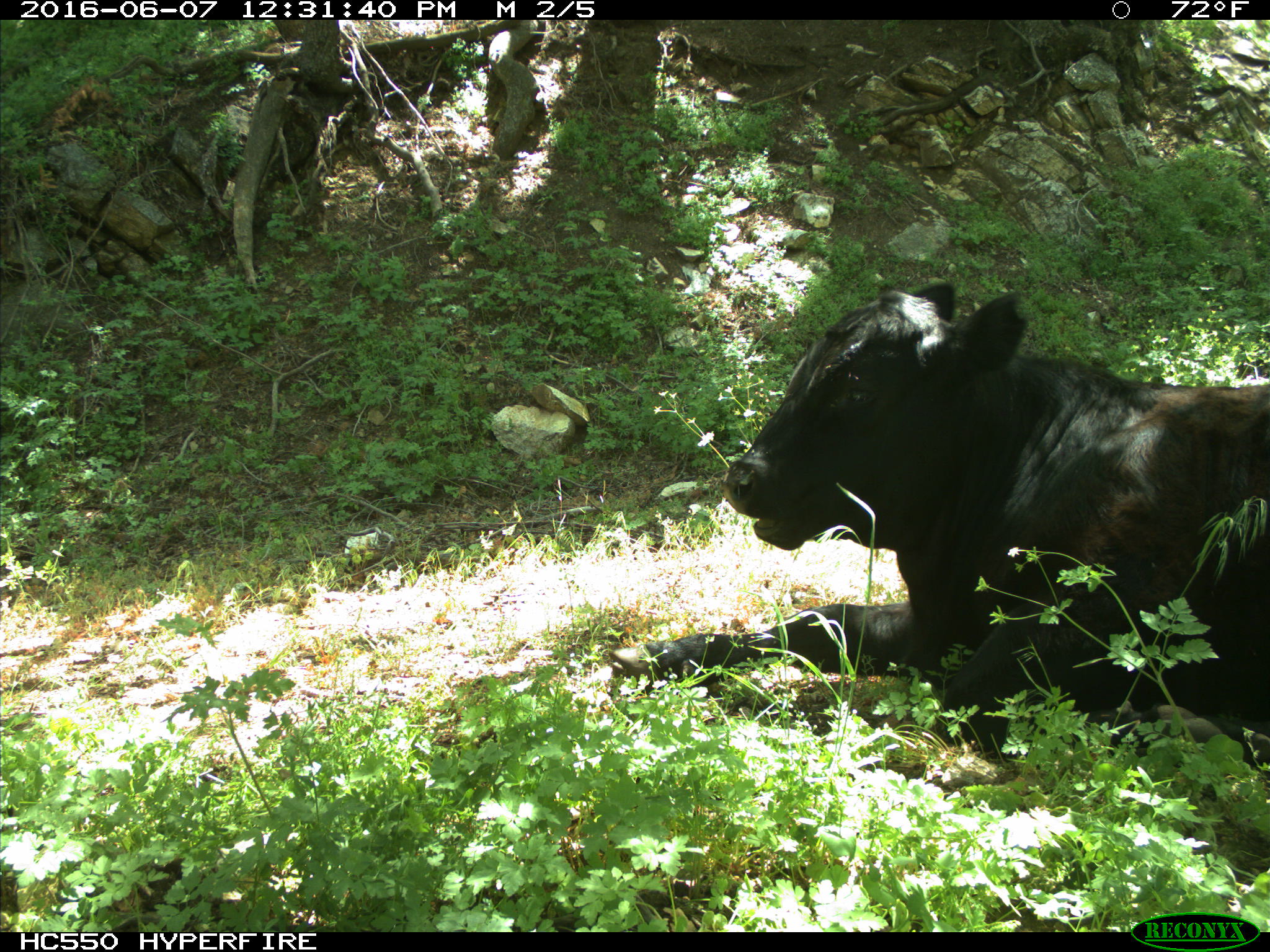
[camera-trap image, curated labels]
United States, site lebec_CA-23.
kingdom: Animalia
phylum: Chordata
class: Mammalia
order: Artiodactyla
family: Bovidae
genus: Bos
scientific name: Bos taurus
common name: domestic cow